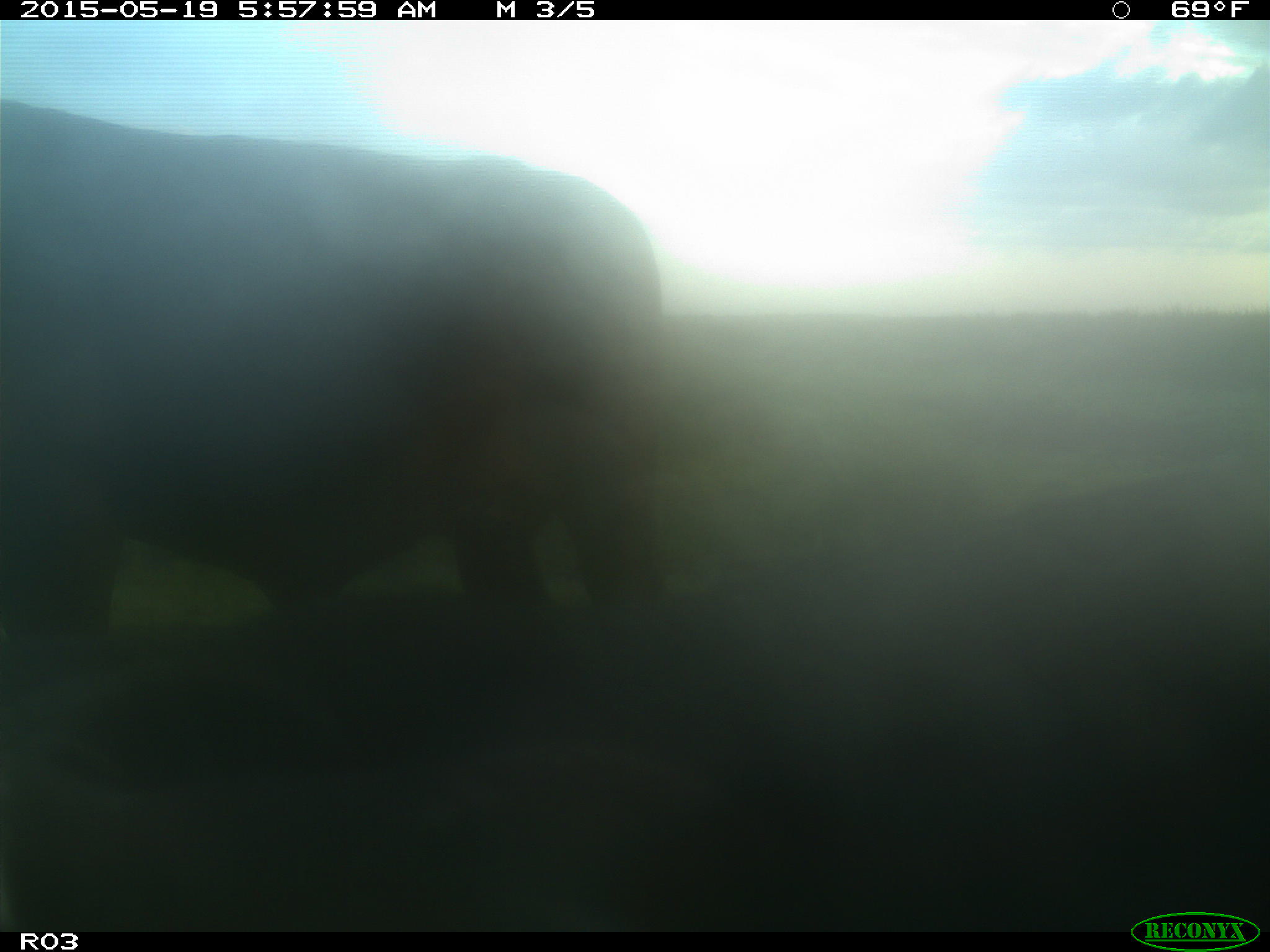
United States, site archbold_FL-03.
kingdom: Animalia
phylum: Chordata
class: Mammalia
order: Artiodactyla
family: Bovidae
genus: Bos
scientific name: Bos taurus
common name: domestic cow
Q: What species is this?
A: Bos taurus (domestic cow).